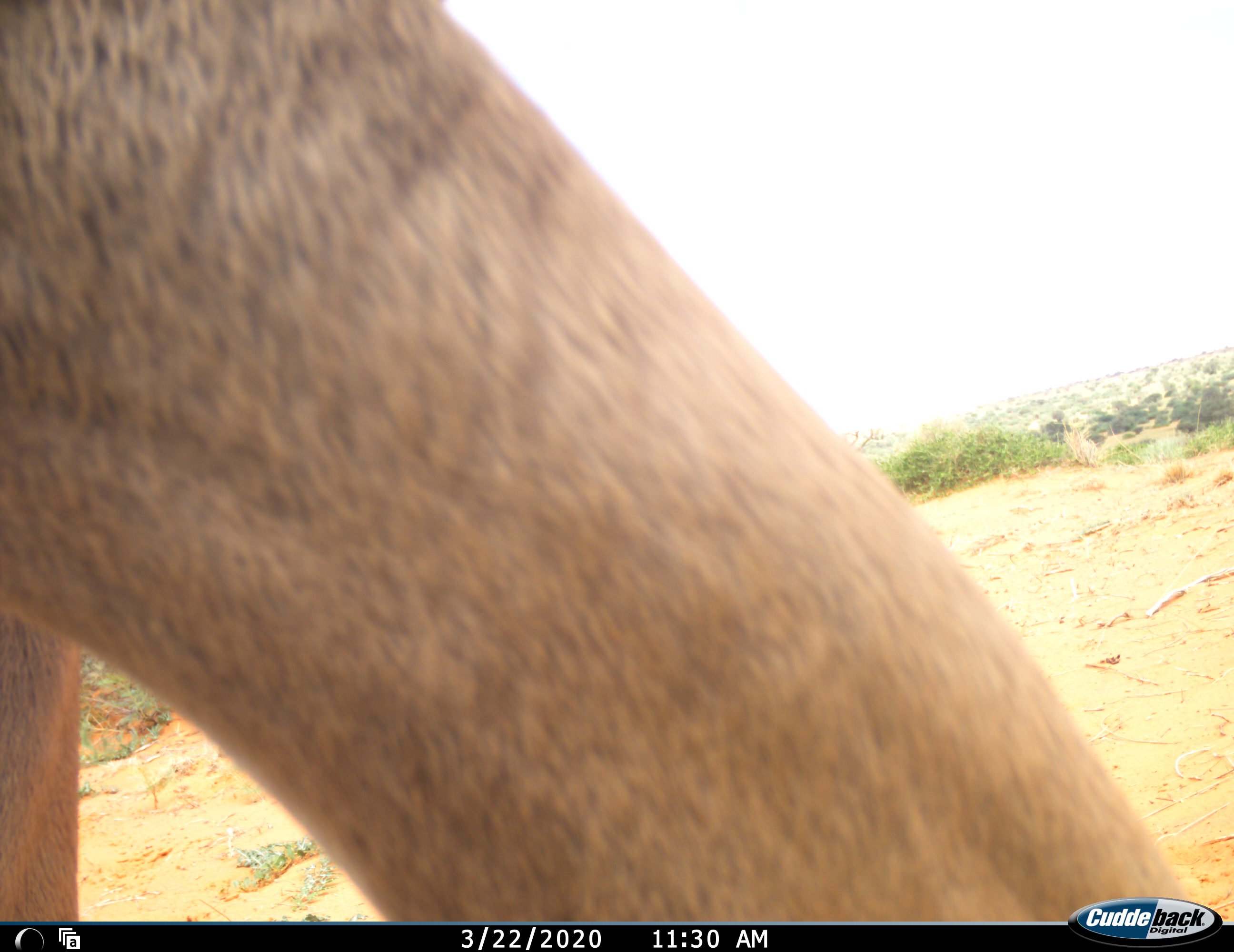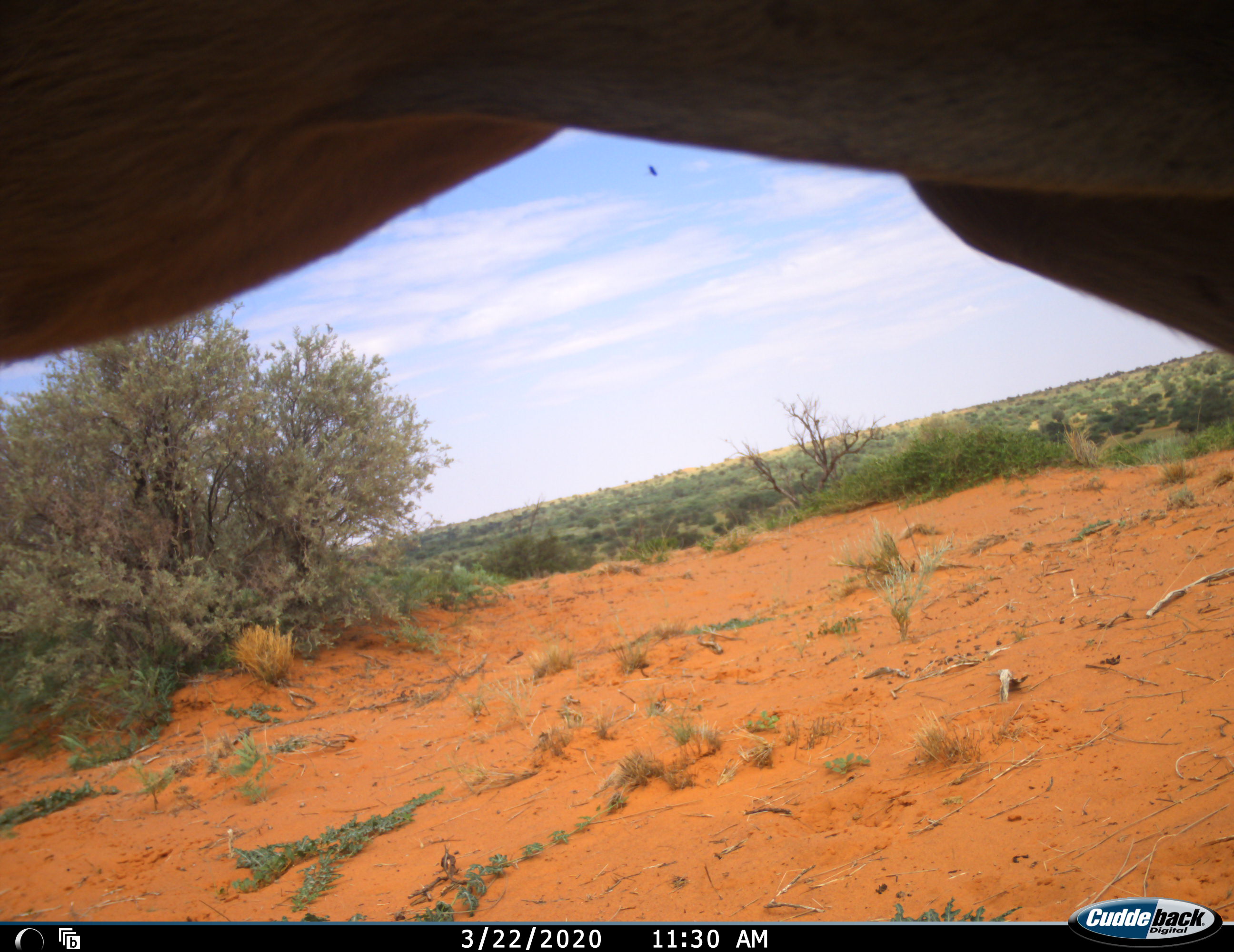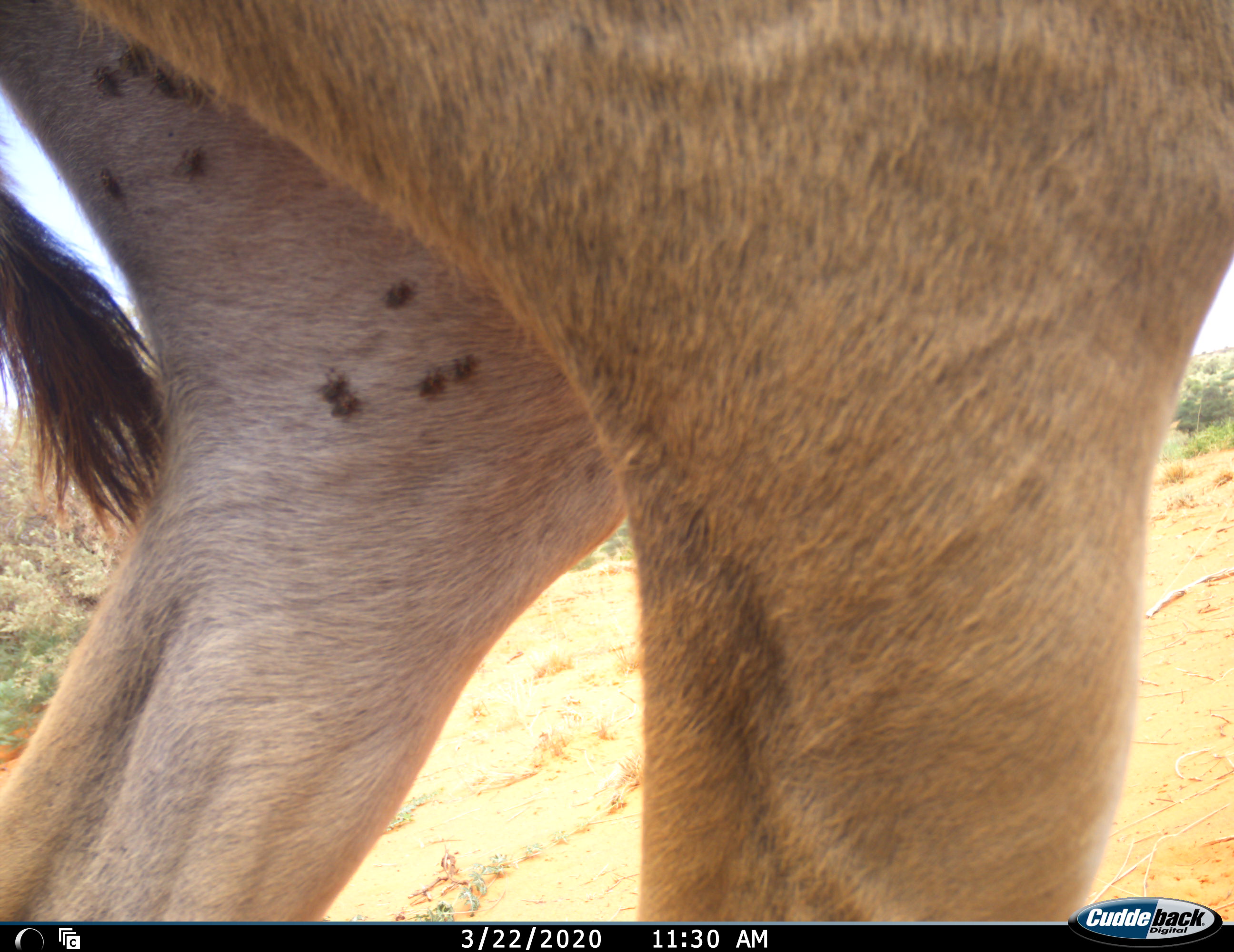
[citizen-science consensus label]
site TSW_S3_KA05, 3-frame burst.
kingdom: Animalia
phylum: Chordata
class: Mammalia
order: Artiodactyla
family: Bovidae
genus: Tragelaphus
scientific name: Tragelaphus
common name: kudu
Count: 1.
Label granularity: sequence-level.